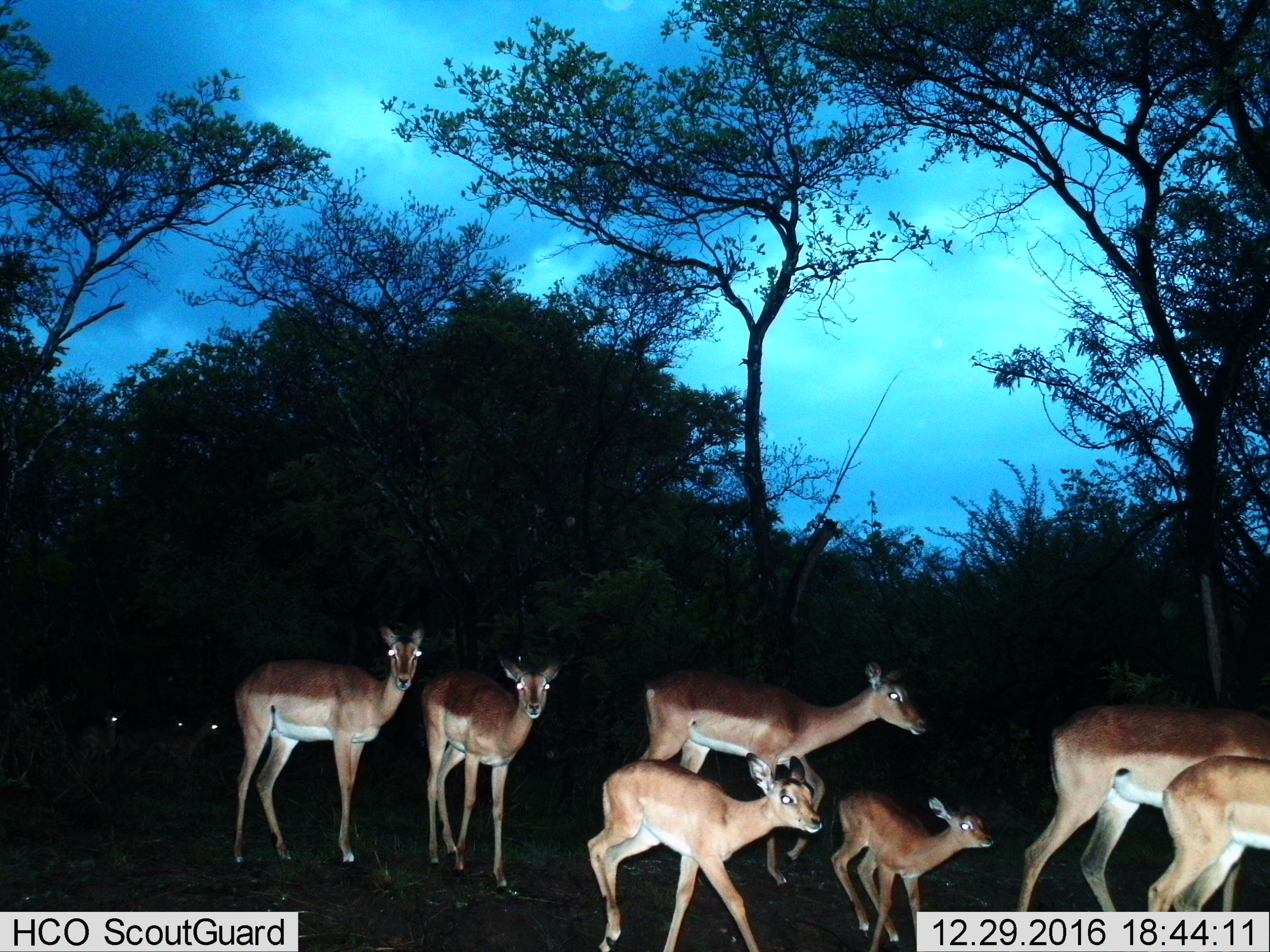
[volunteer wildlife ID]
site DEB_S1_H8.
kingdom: Animalia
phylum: Chordata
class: Mammalia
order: Artiodactyla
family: Bovidae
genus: Aepyceros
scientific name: Aepyceros melampus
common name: impala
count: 10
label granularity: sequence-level